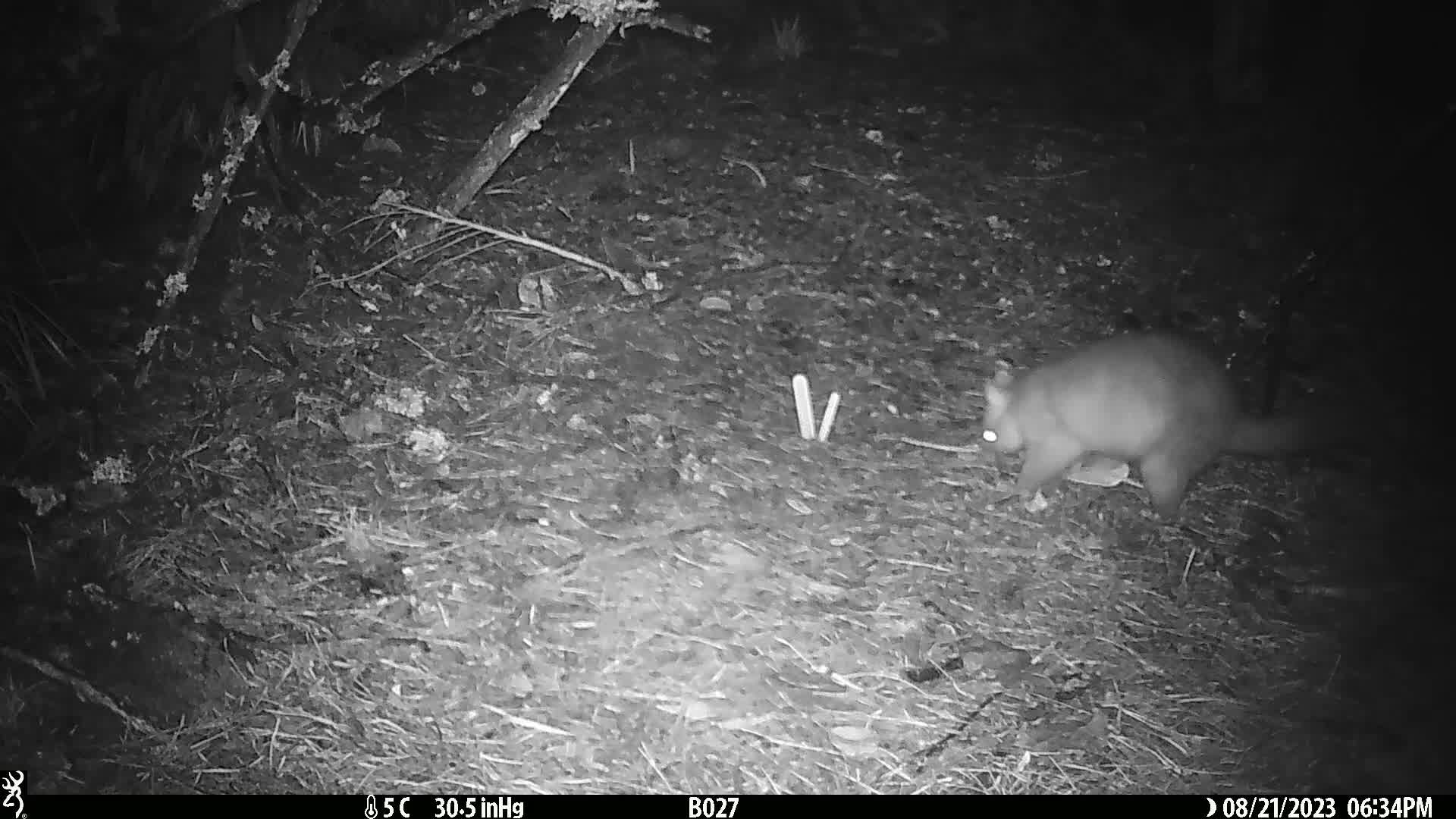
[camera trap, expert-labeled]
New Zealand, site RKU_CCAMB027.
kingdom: Animalia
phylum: Chordata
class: Mammalia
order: Diprotodontia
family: Phalangeridae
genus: Trichosurus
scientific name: Trichosurus vulpecula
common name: common brushtail possum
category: possum